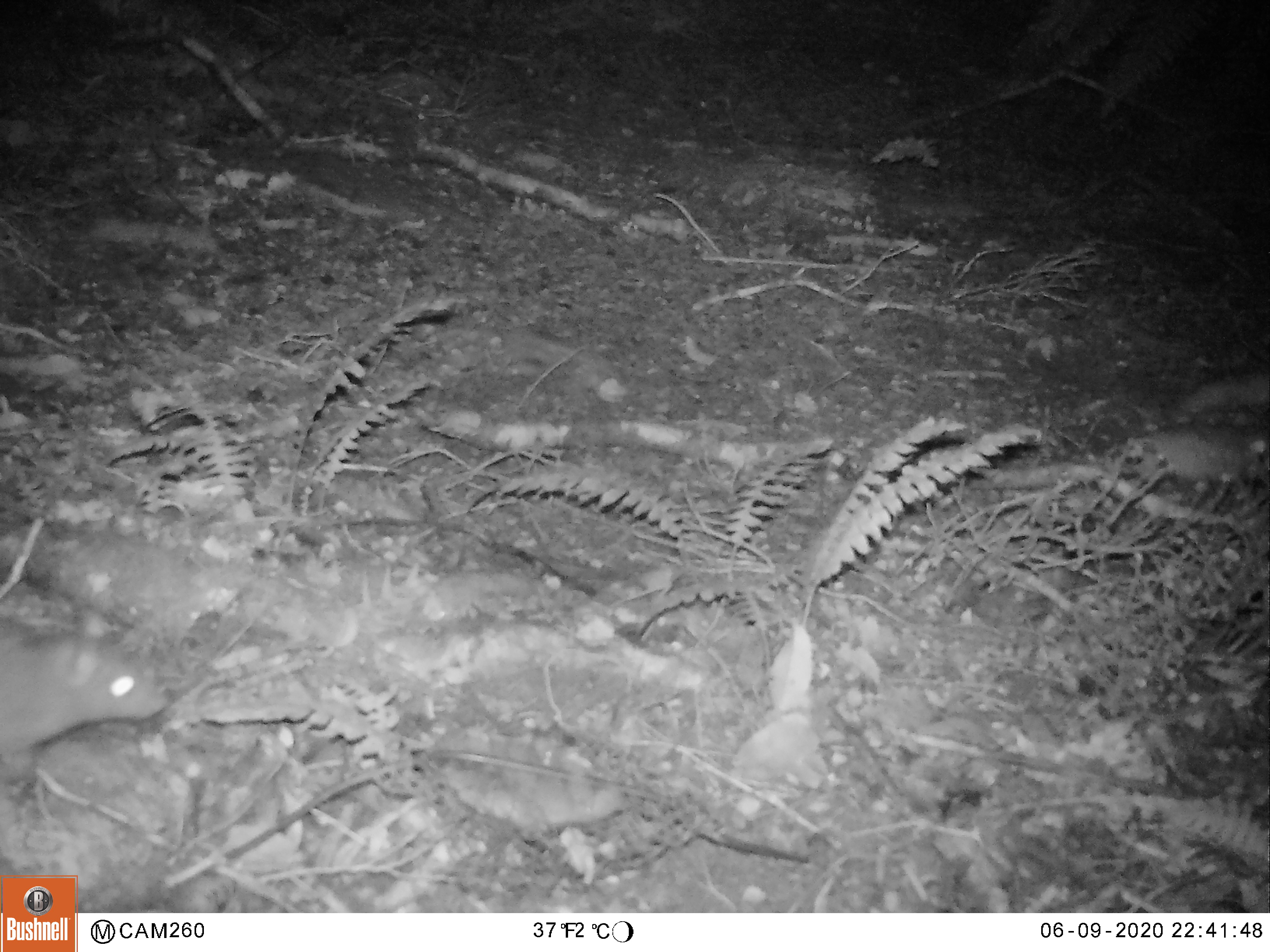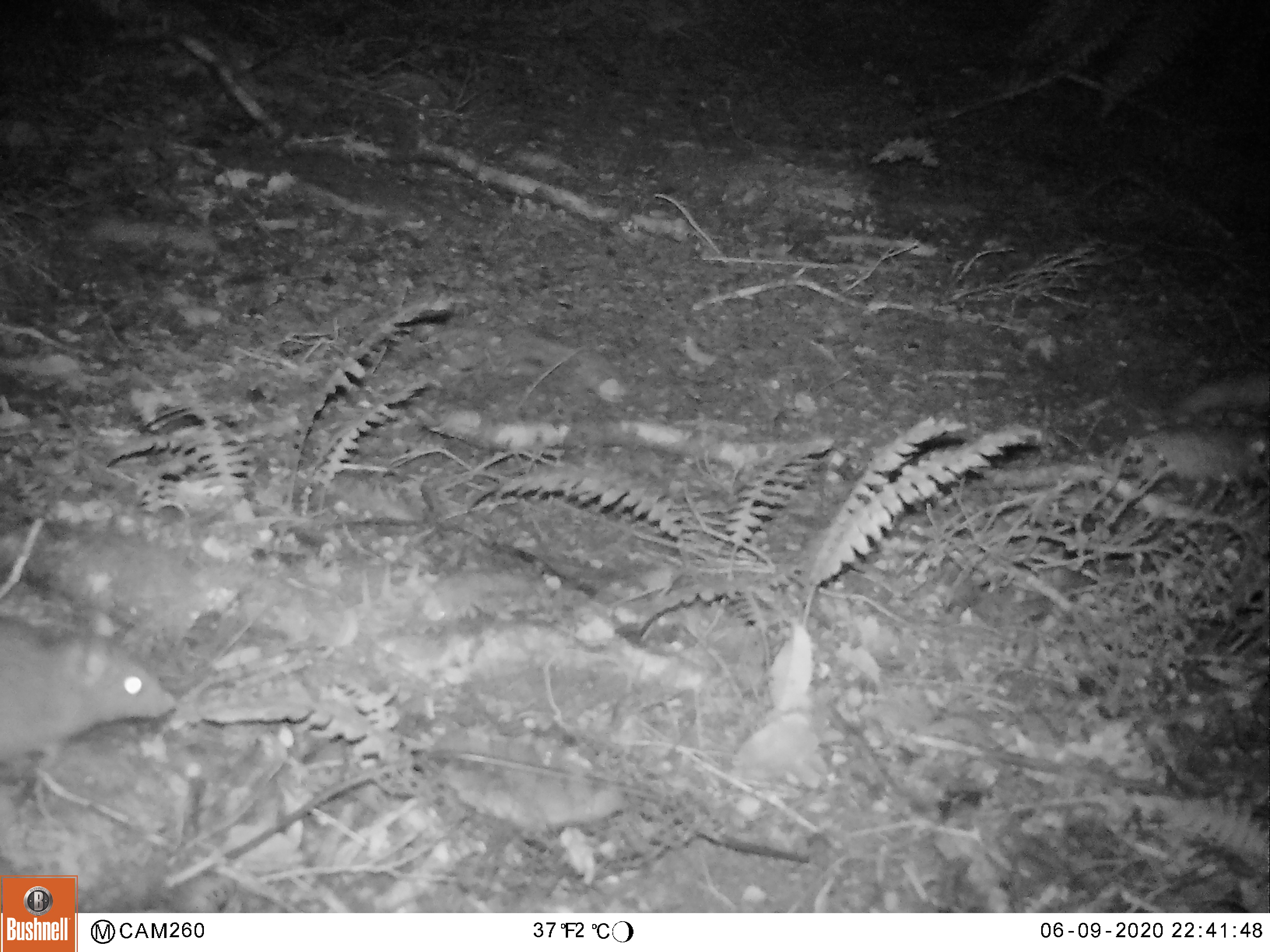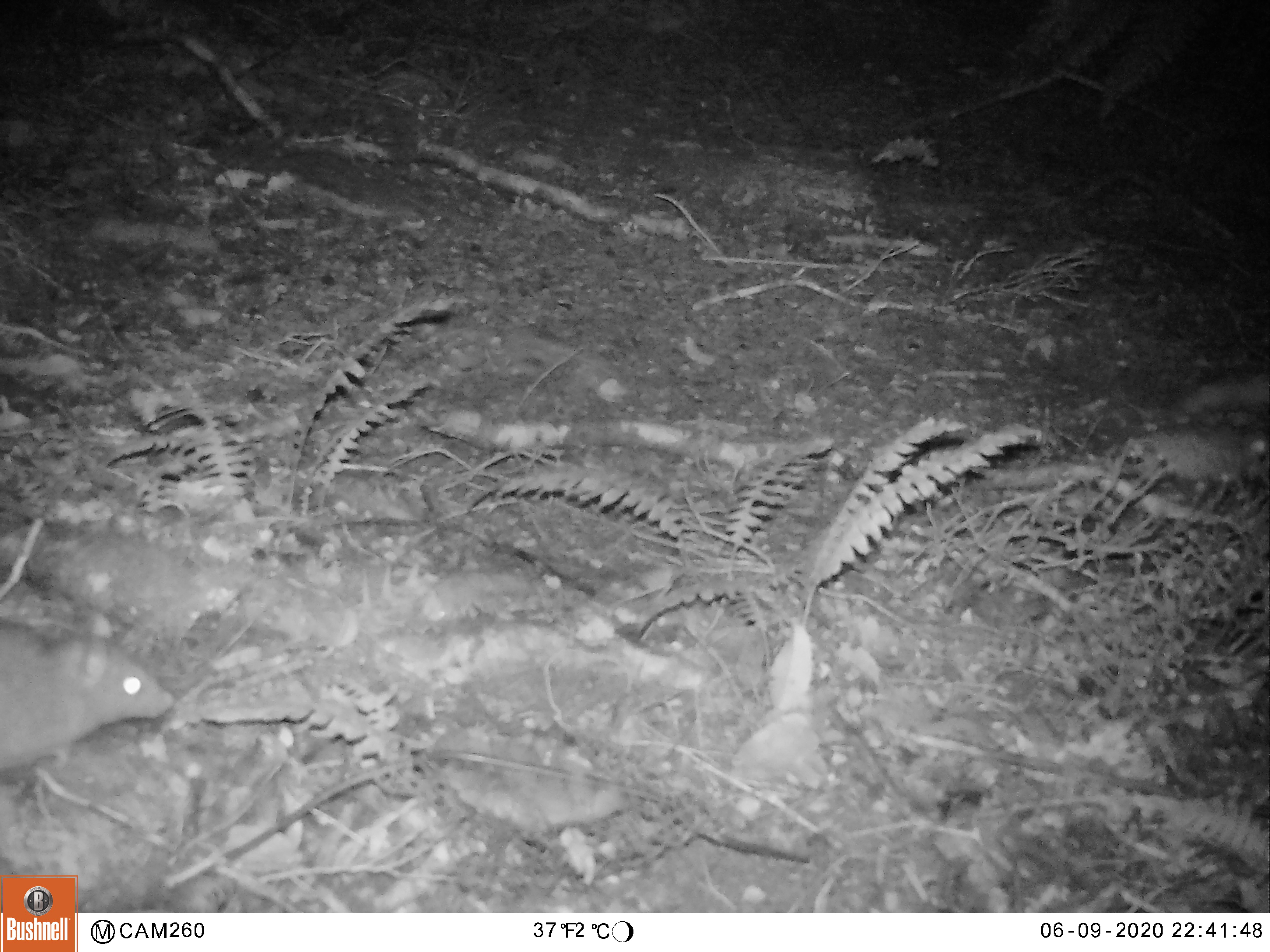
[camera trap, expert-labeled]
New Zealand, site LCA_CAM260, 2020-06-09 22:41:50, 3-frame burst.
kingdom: Animalia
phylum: Chordata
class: Mammalia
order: Rodentia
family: Muridae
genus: Rattus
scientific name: Rattus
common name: rat